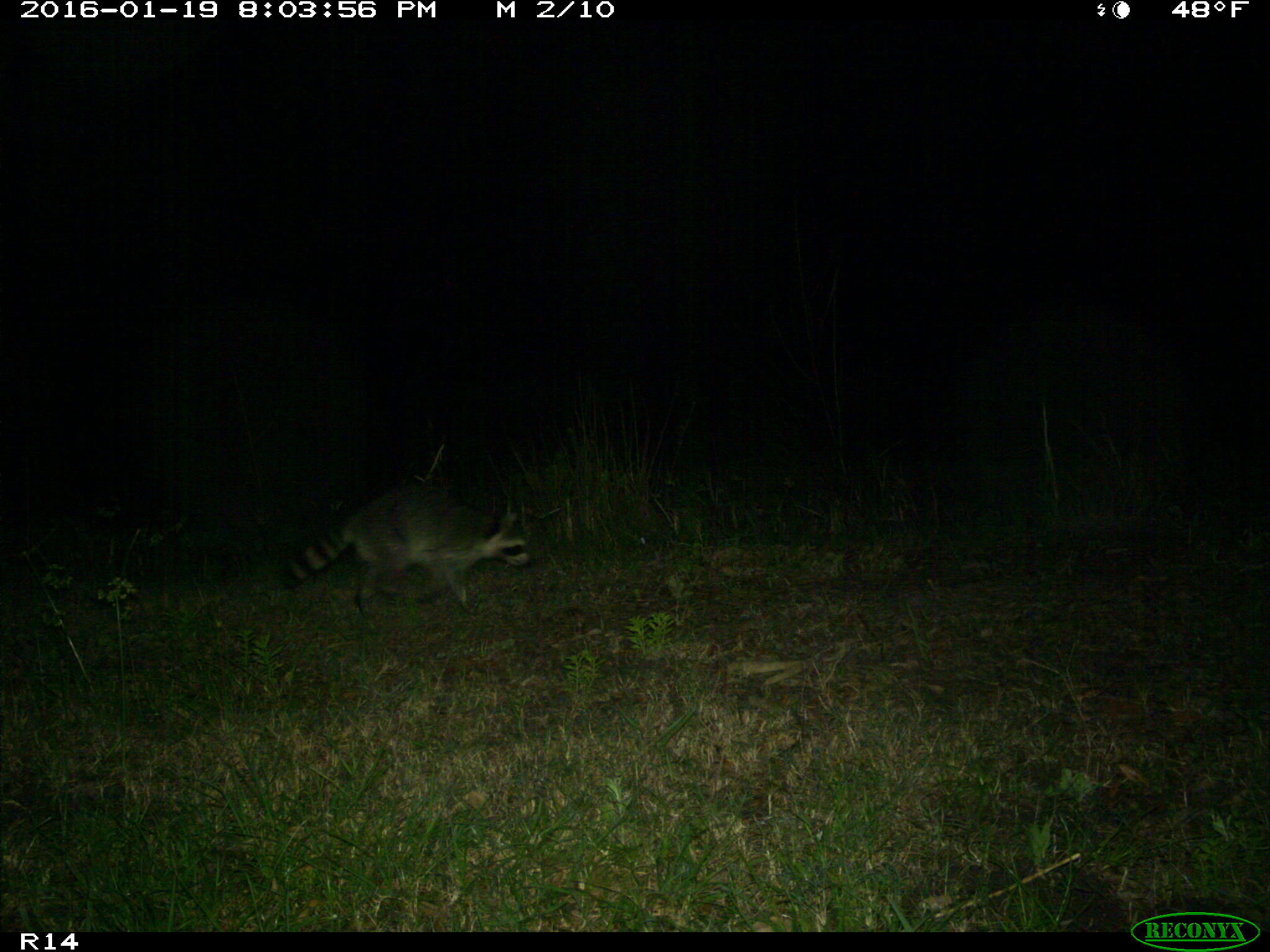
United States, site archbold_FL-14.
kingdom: Animalia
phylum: Chordata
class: Mammalia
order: Carnivora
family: Procyonidae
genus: Procyon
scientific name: Procyon lotor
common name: common raccoon